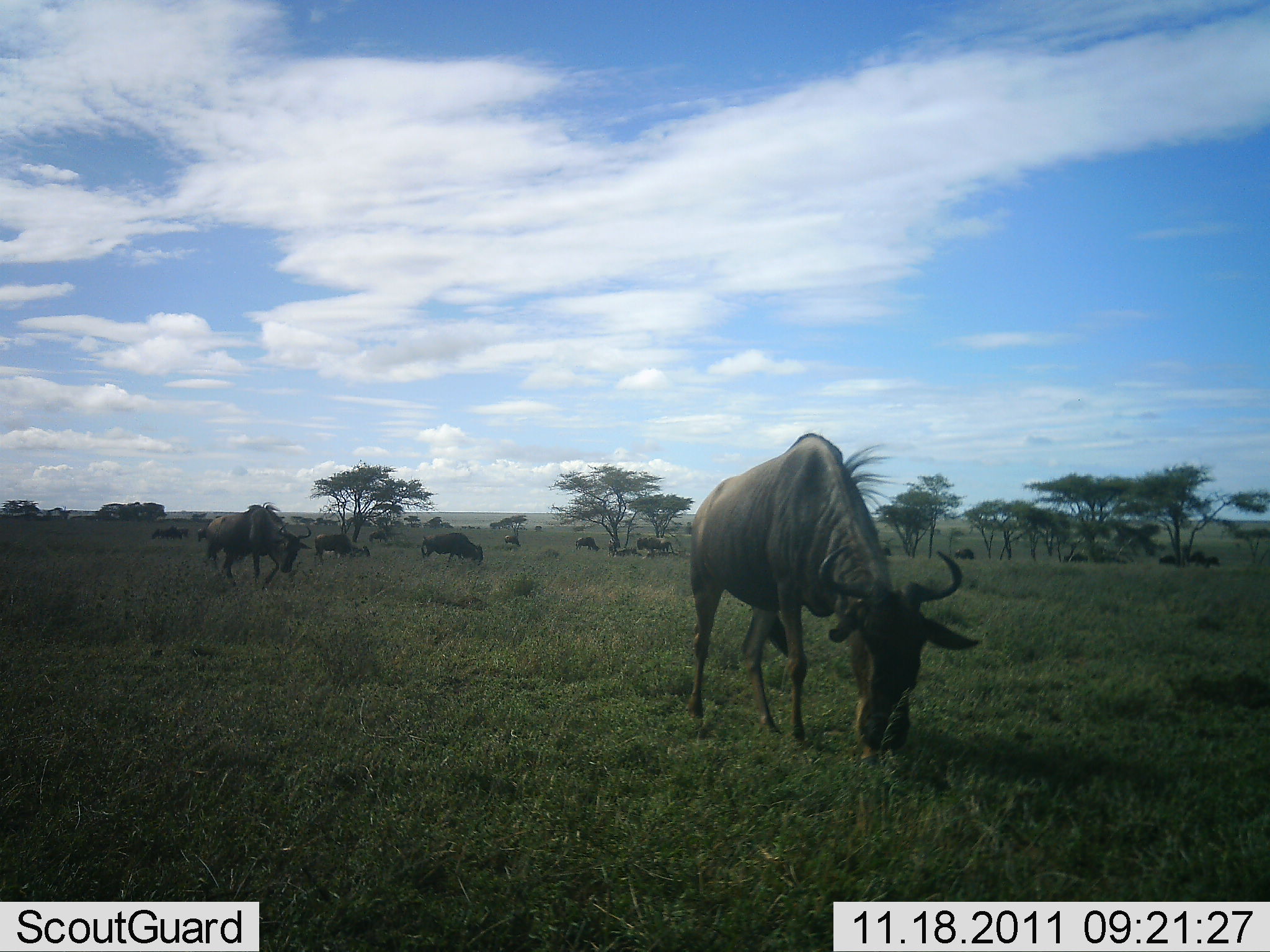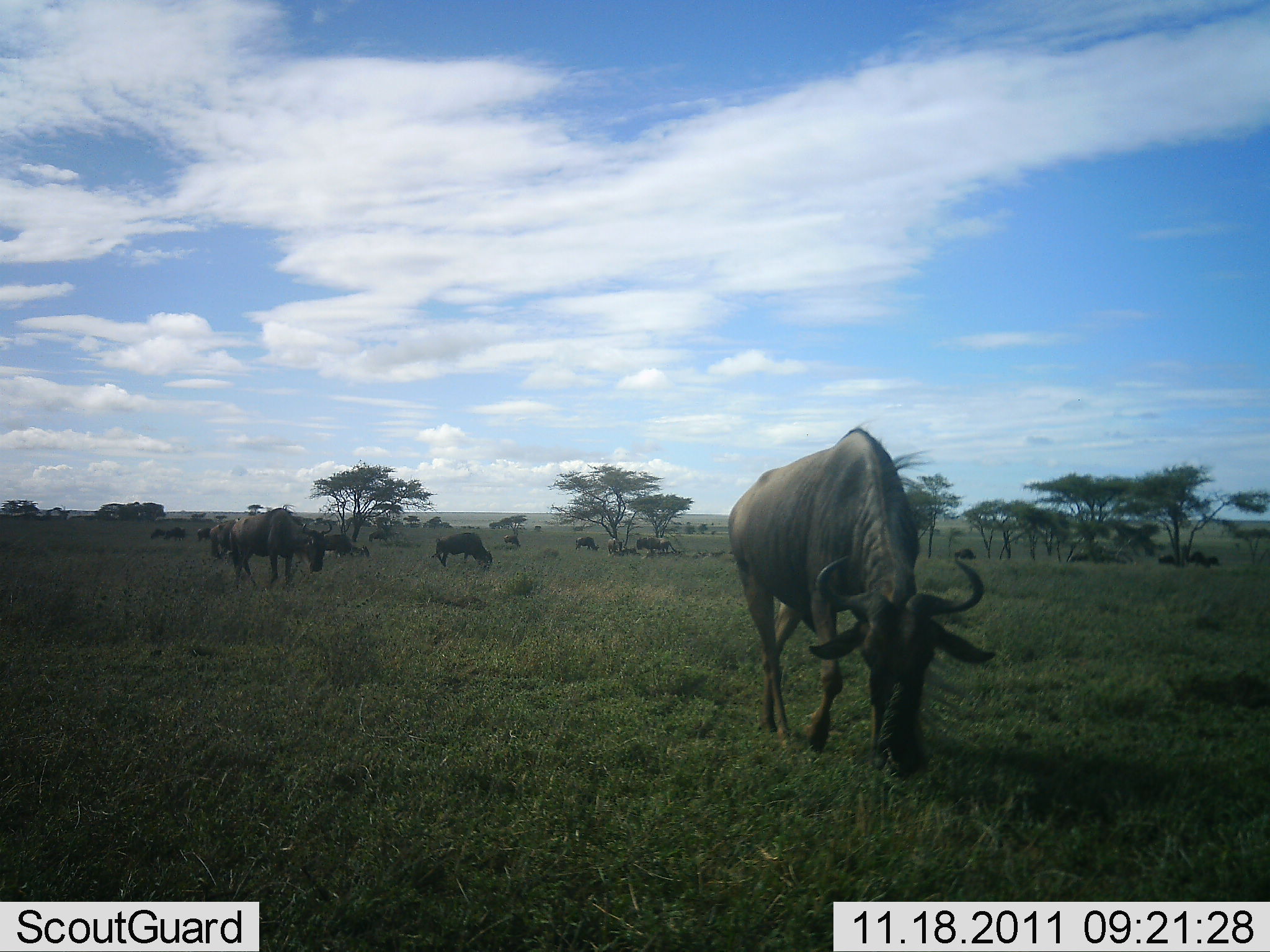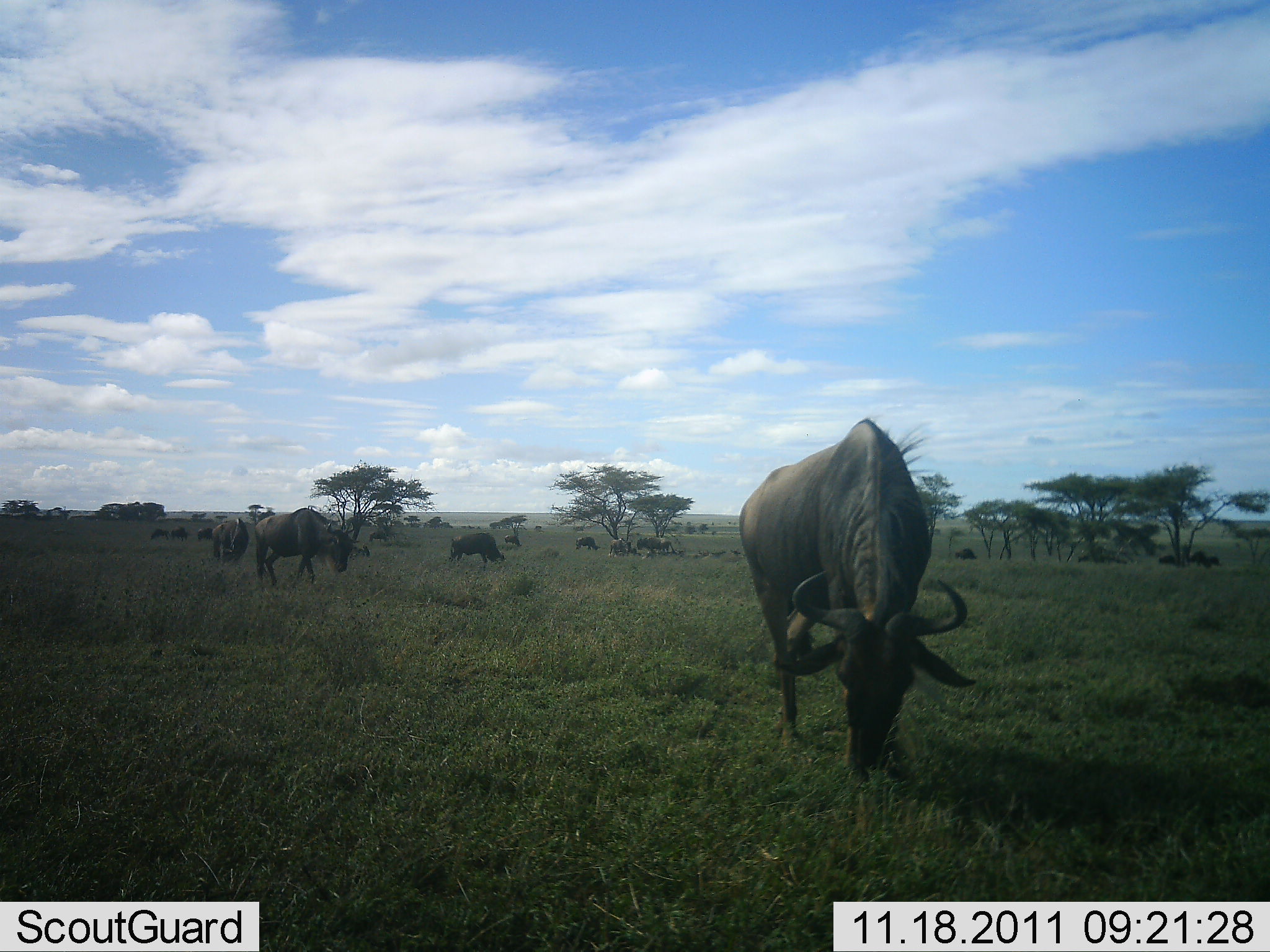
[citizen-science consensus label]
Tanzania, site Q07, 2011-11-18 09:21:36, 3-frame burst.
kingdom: Animalia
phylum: Chordata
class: Mammalia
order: Artiodactyla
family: Bovidae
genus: Connochaetes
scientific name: Connochaetes taurinus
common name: blue wildebeest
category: wildebeest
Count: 11-50.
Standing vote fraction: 45%.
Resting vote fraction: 0%.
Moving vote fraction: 18%.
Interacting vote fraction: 0%.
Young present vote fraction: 0%.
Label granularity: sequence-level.